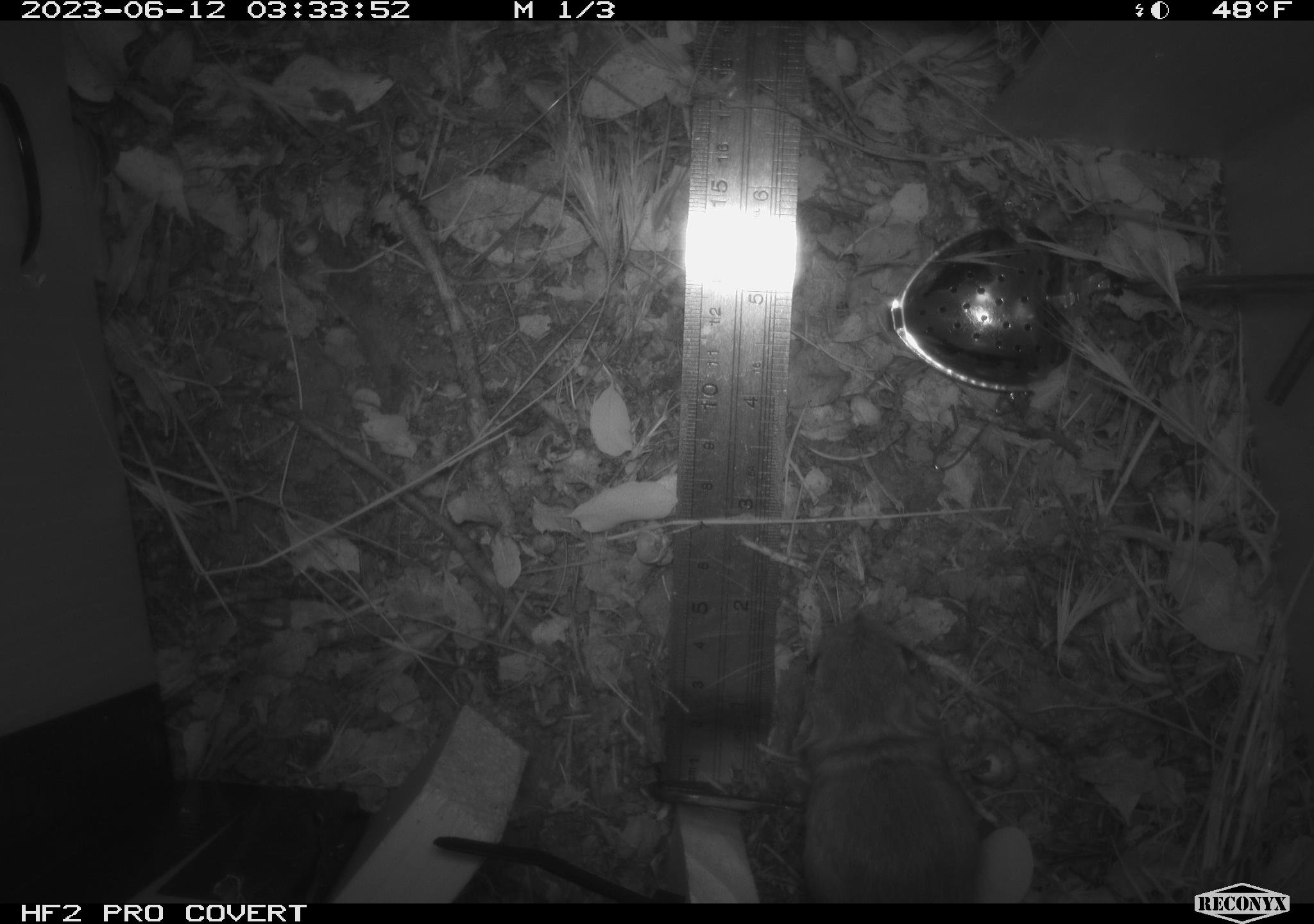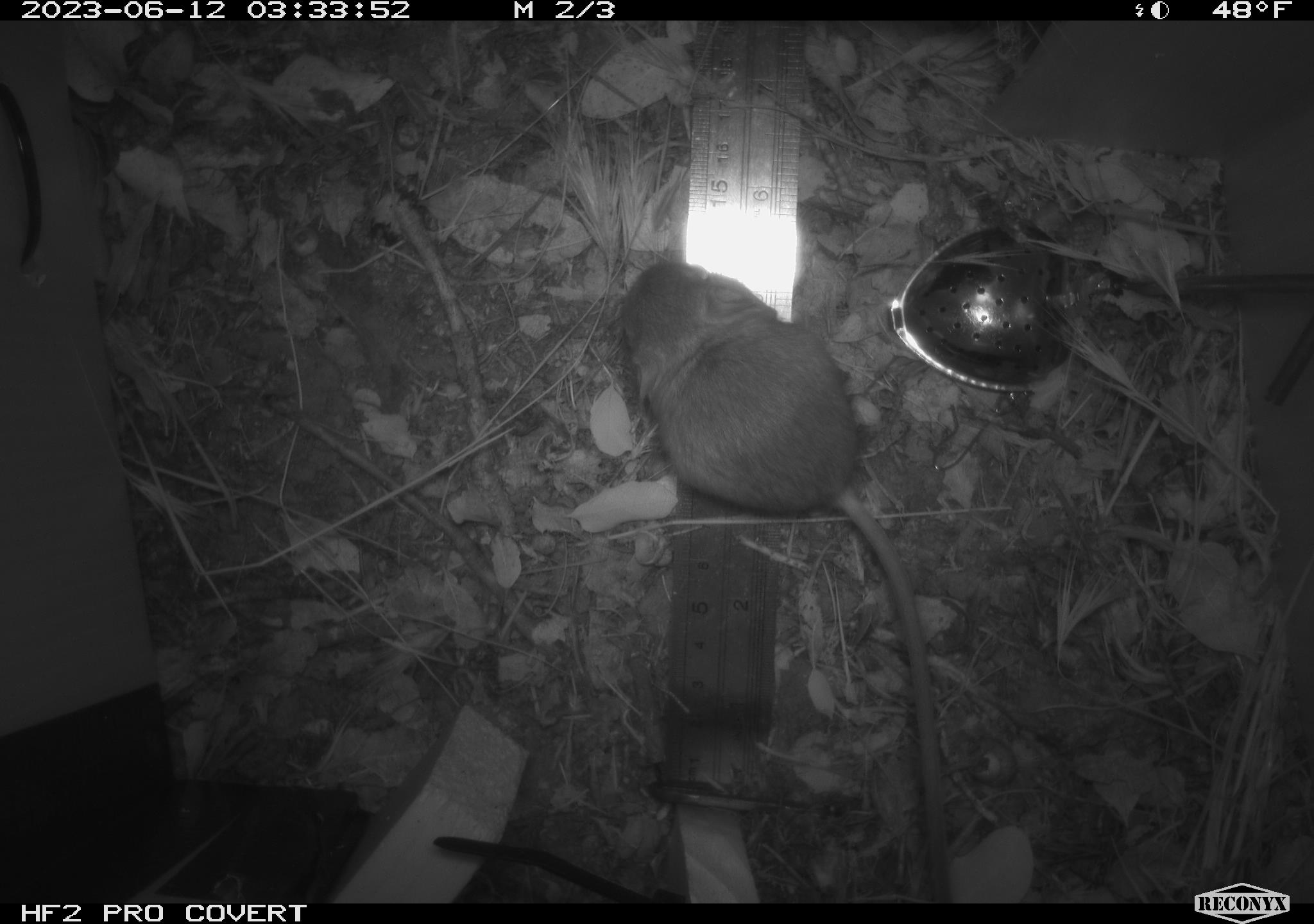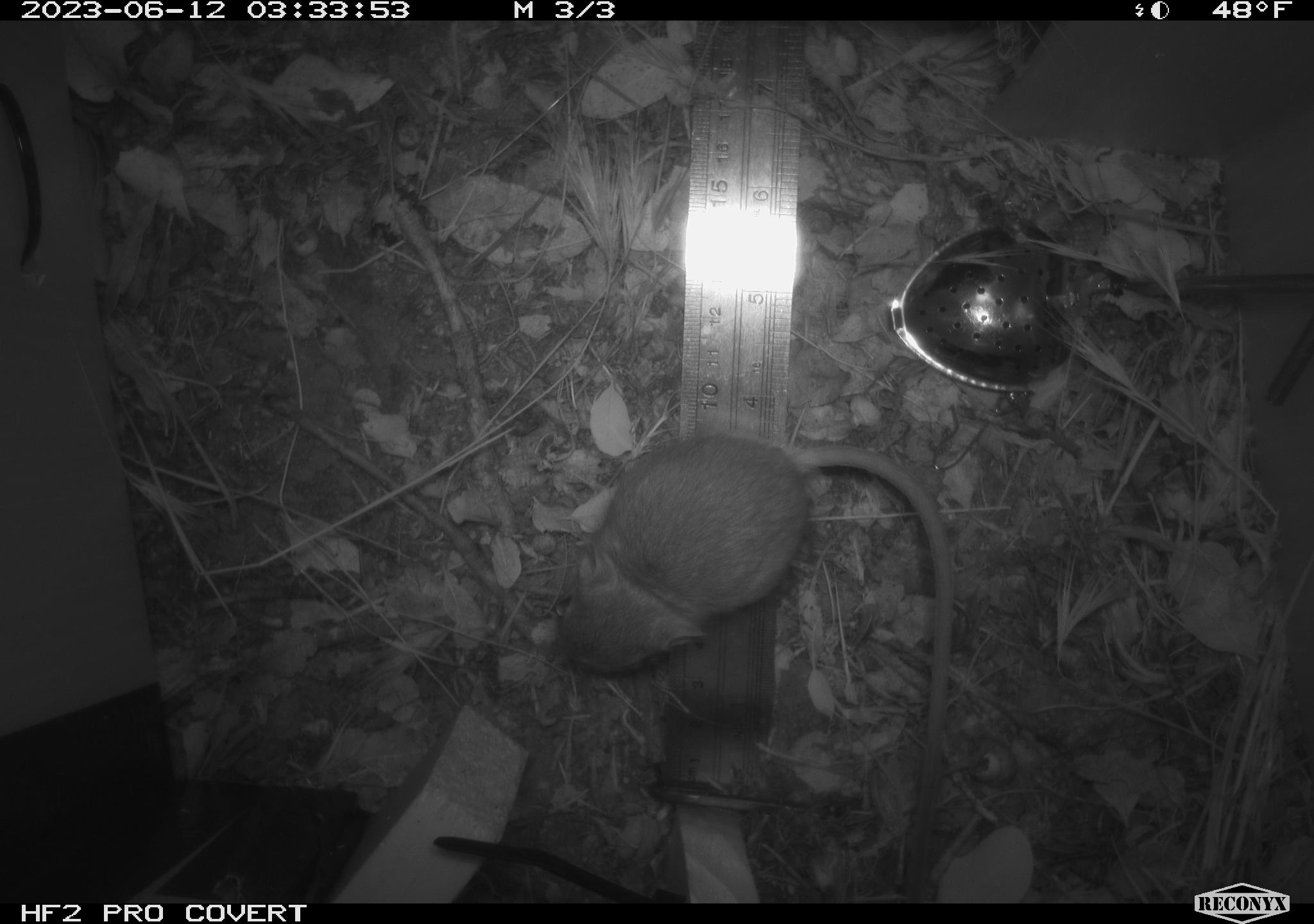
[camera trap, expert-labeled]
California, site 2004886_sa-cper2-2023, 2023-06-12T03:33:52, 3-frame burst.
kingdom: Animalia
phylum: Chordata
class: Mammalia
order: Rodentia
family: Heteromyidae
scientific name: Heteromyidae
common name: kangaroo rats and pocket mice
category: heteromyidae family